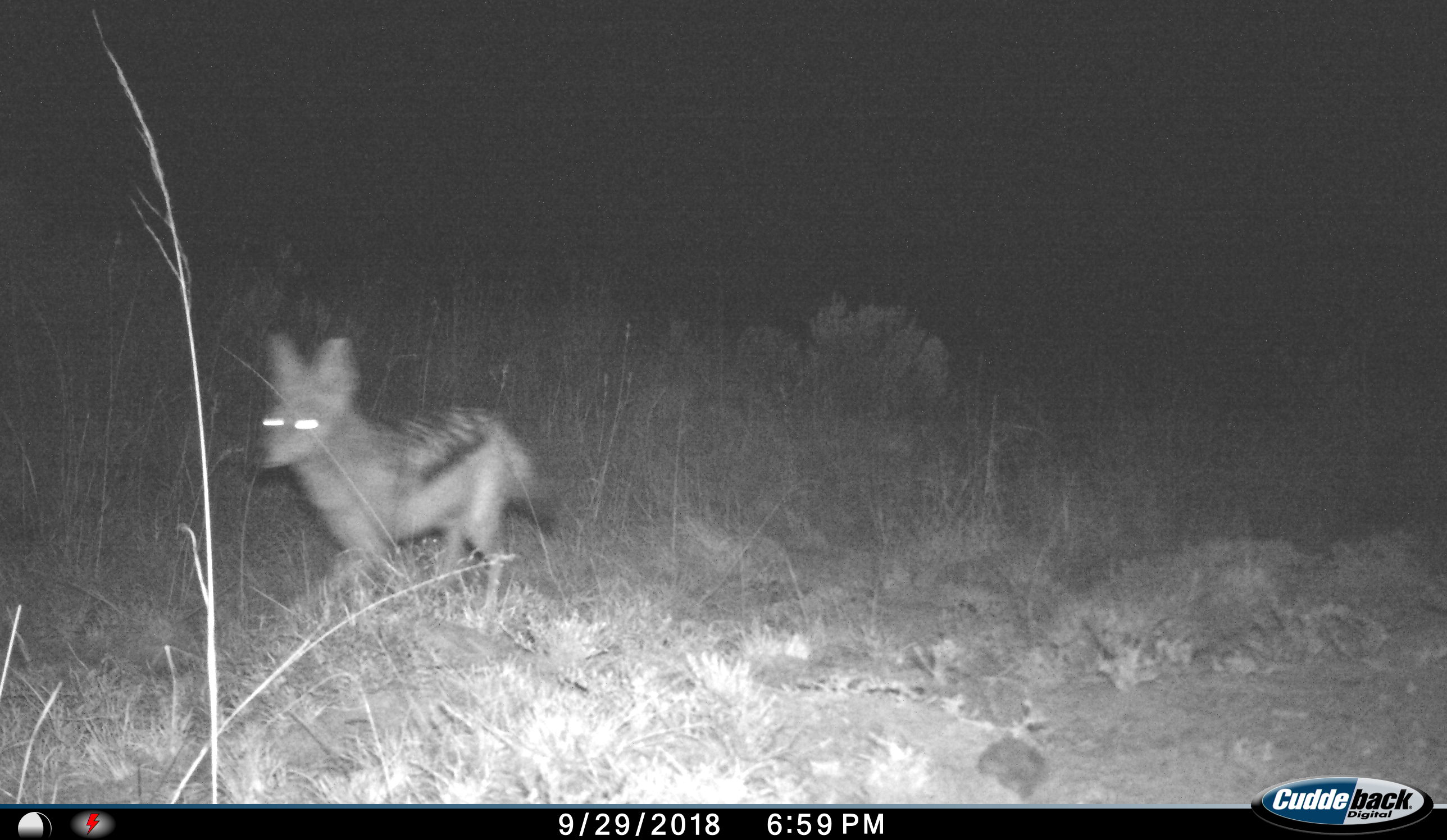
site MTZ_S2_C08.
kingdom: Animalia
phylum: Chordata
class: Mammalia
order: Carnivora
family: Canidae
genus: Lupulella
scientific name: Lupulella mesomelas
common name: black-backed jackal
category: jackalblackbacked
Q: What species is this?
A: Jackalblackbacked (black-backed jackal) (Lupulella mesomelas).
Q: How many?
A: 1.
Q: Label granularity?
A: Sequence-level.